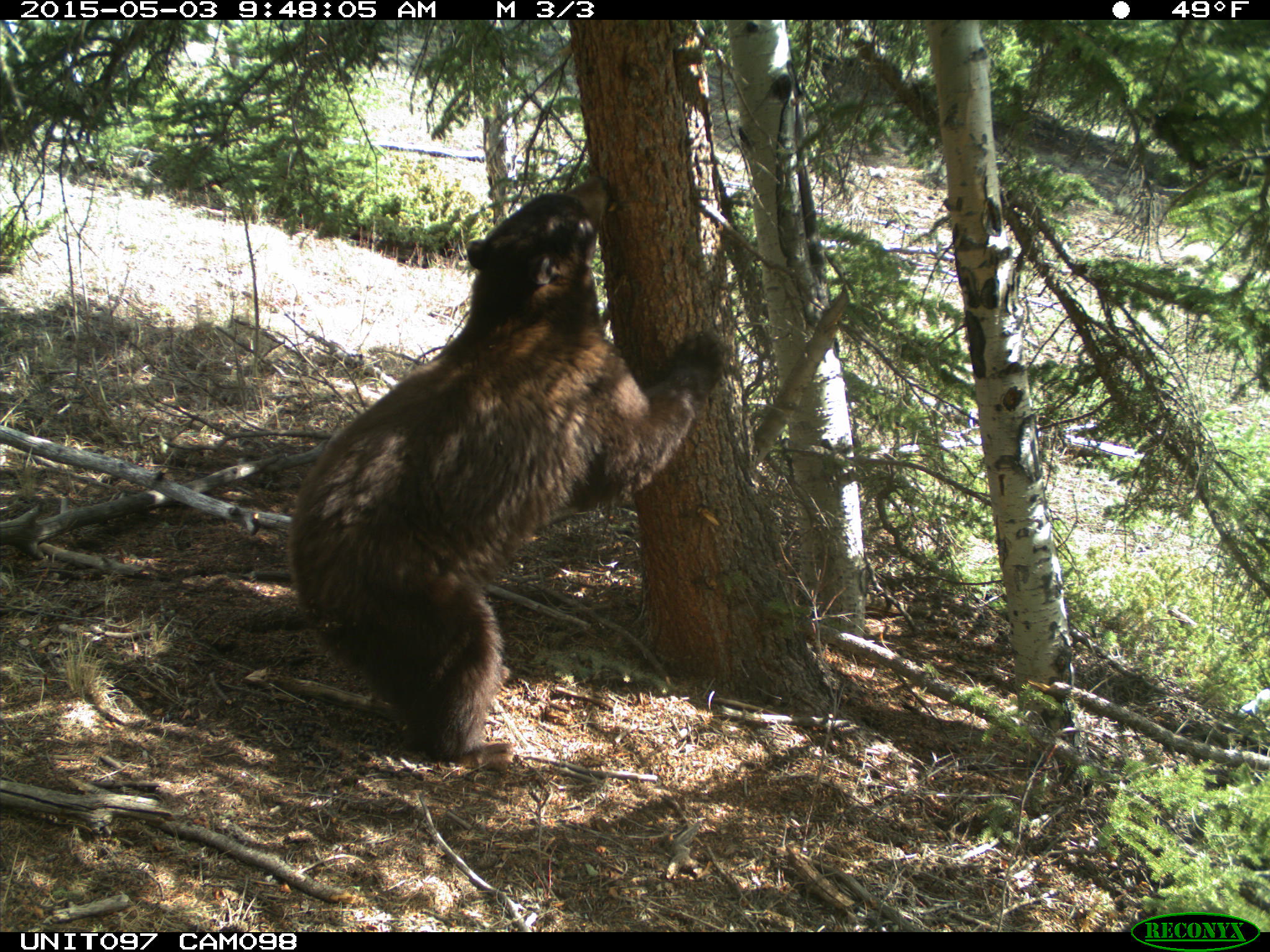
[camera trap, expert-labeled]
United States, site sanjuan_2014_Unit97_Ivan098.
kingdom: Animalia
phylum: Chordata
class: Mammalia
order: Carnivora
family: Ursidae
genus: Ursus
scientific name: Ursus americanus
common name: american black bear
Ursus americanus (american black bear).